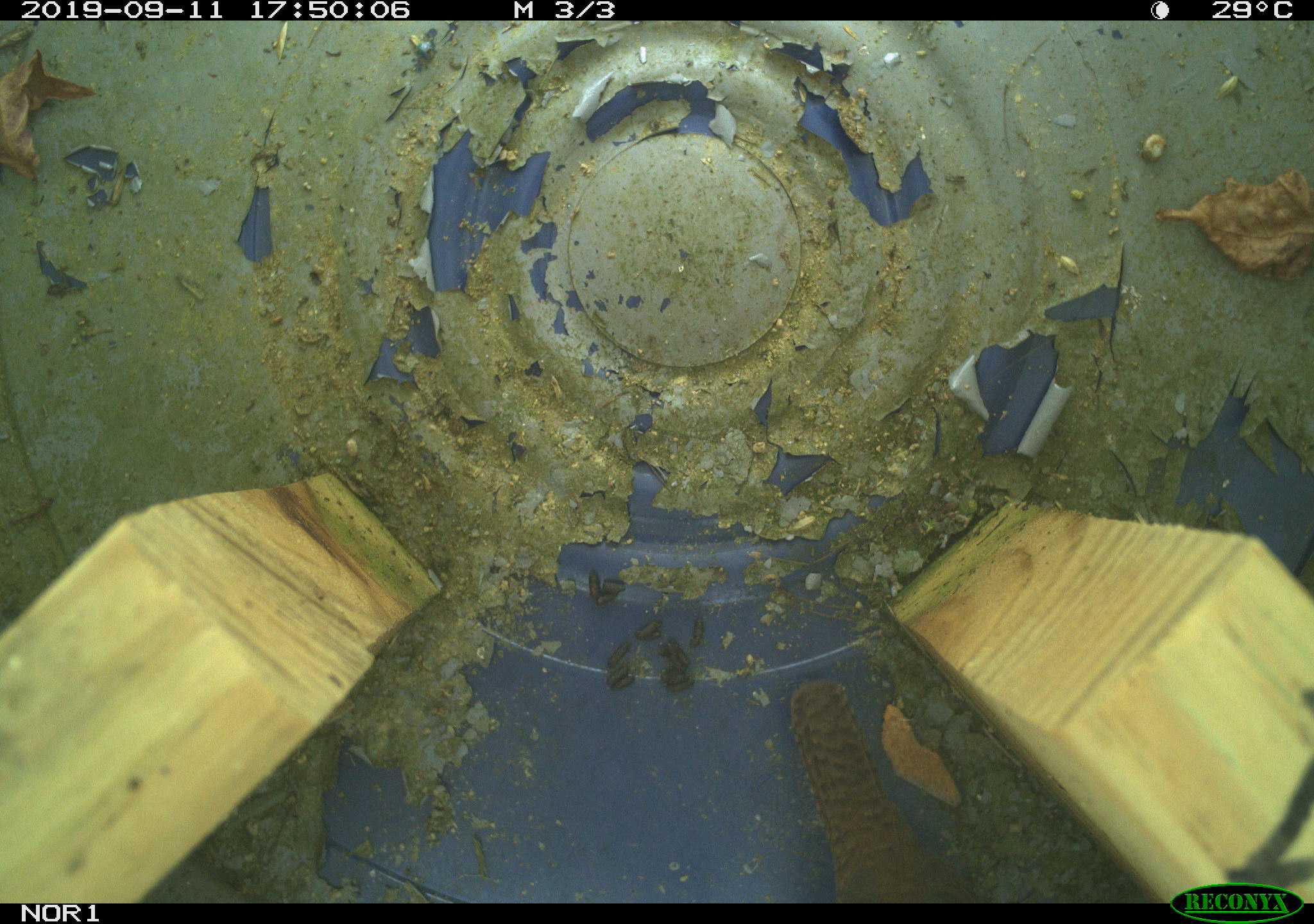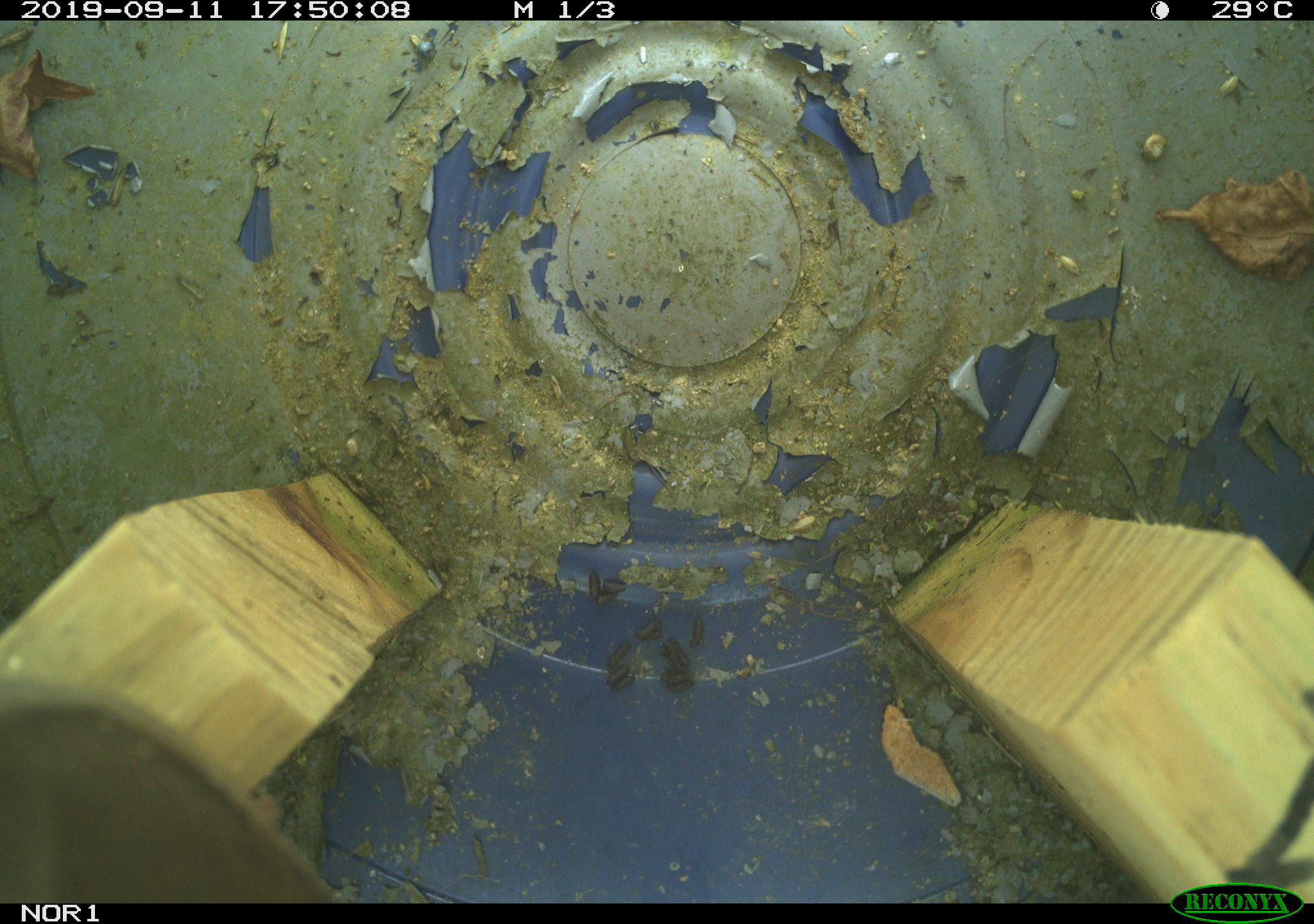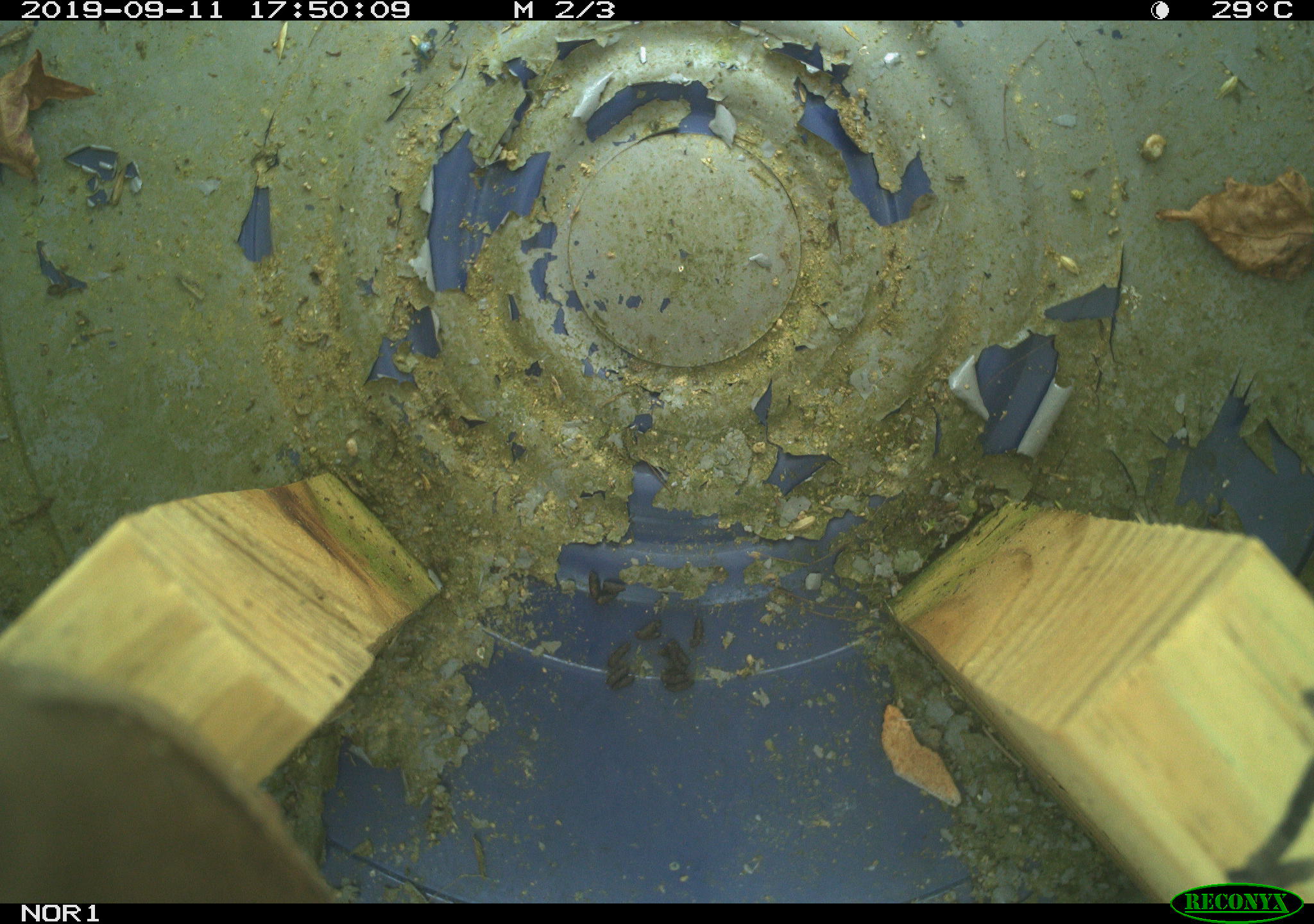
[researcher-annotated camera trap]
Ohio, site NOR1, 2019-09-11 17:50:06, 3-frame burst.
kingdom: Animalia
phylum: Chordata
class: Aves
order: Passeriformes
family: Troglodytidae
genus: Troglodytes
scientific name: Troglodytes aedon aedon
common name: northern house wren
Northern house wren (Troglodytes aedon aedon).